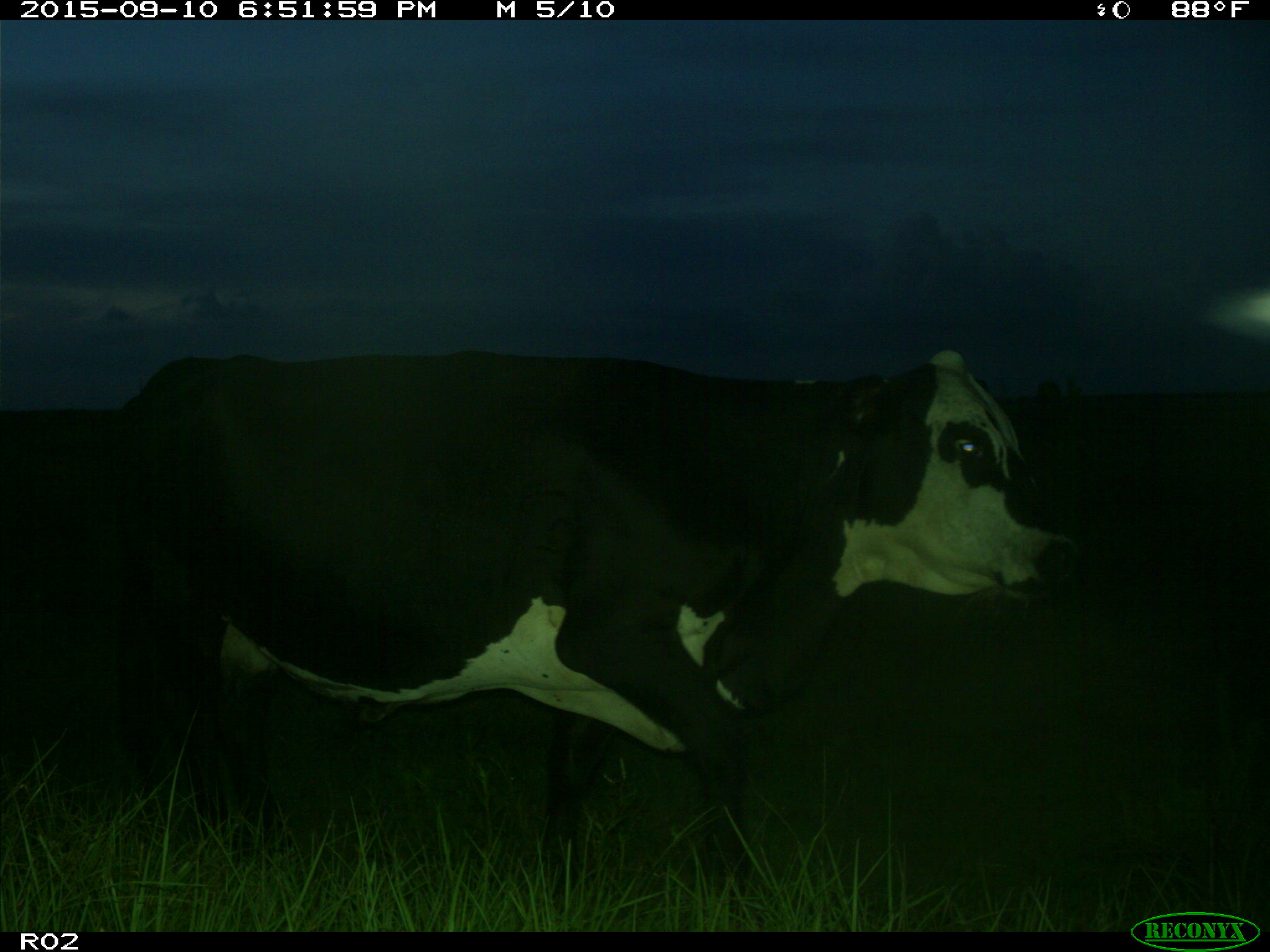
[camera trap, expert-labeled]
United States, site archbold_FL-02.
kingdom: Animalia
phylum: Chordata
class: Mammalia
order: Artiodactyla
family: Bovidae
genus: Bos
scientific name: Bos taurus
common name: domestic cow